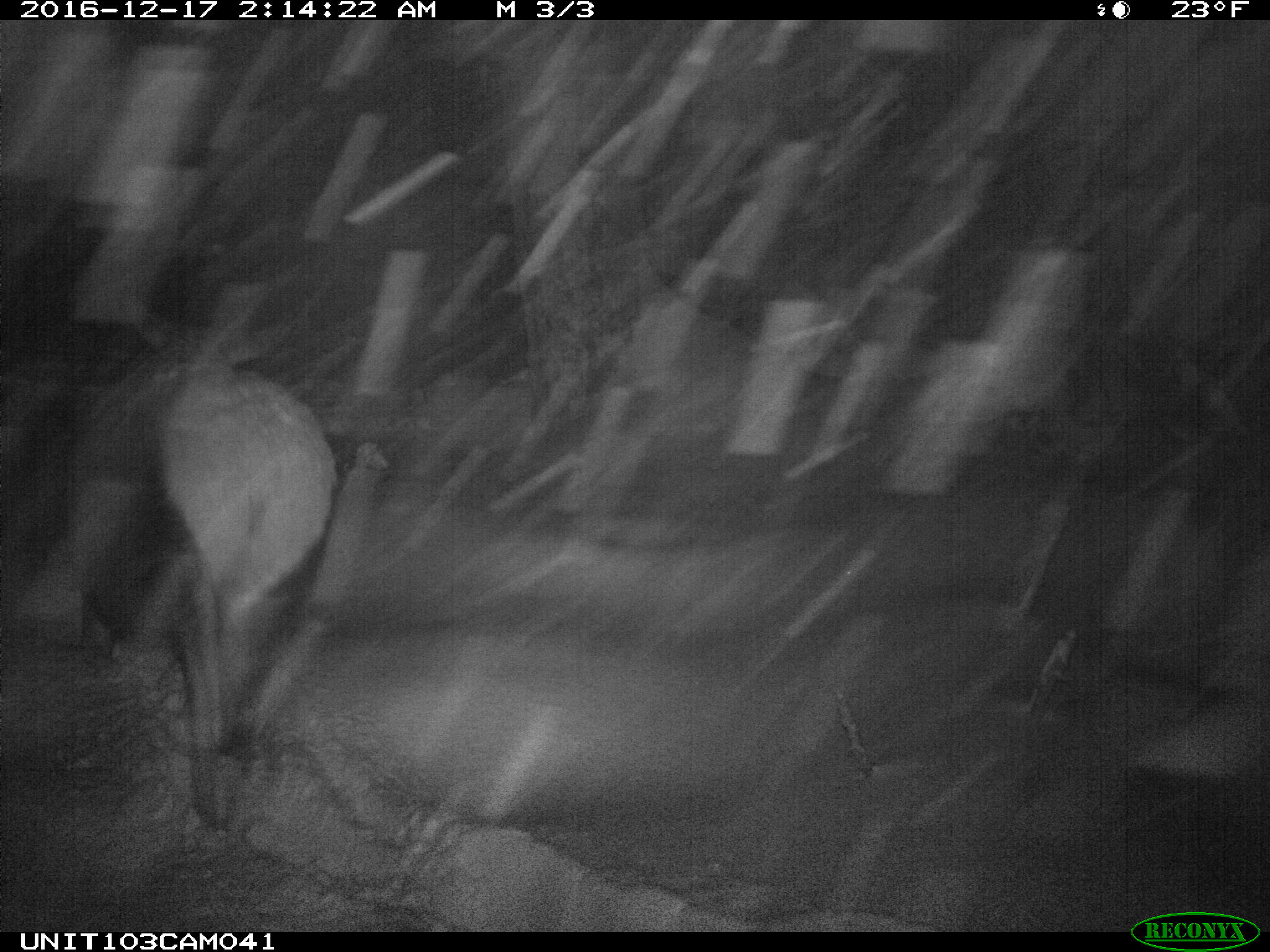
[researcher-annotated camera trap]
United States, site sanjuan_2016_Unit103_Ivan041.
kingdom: Animalia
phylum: Chordata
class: Mammalia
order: Artiodactyla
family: Cervidae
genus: Cervus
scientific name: Cervus elaphus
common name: red deer